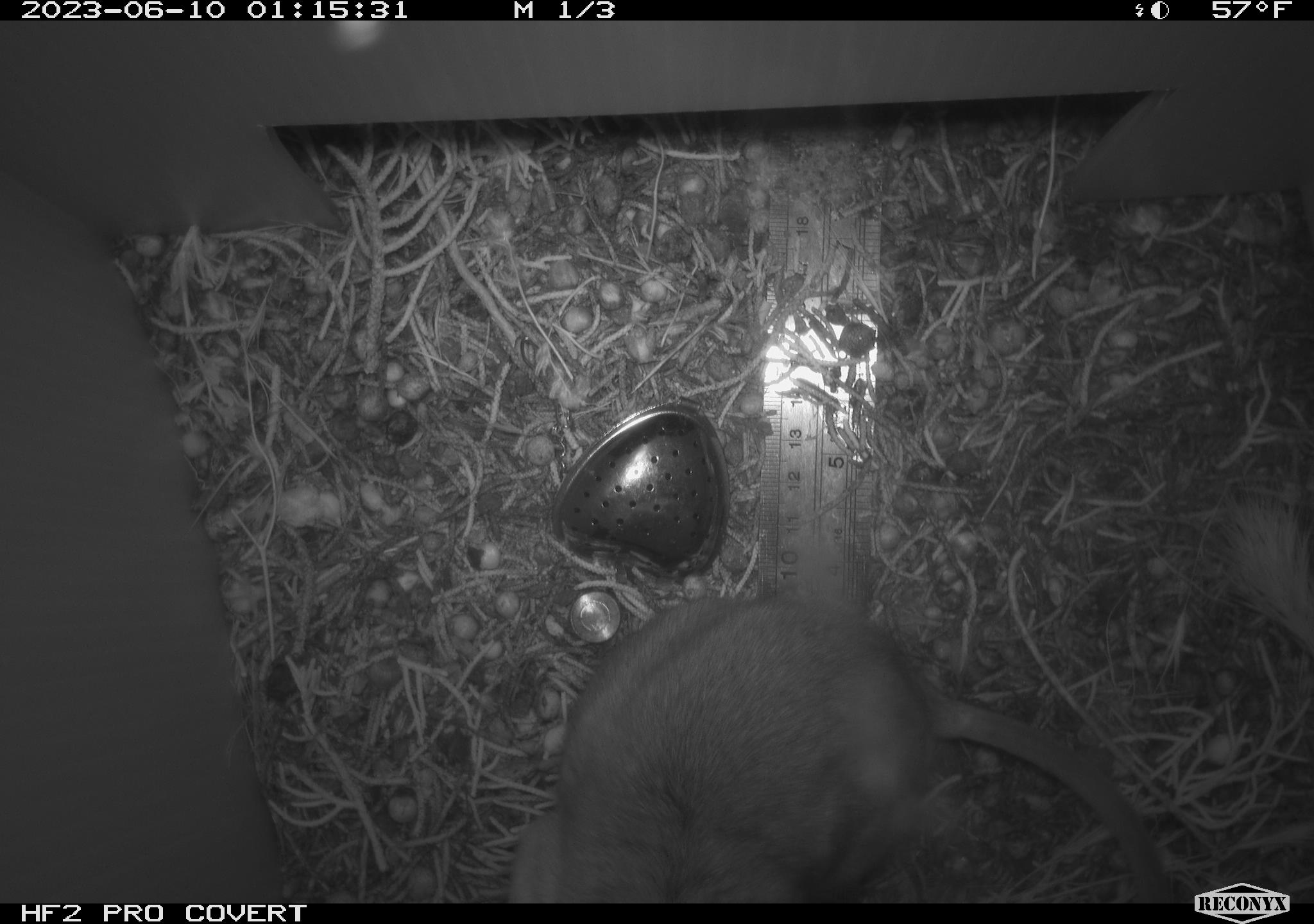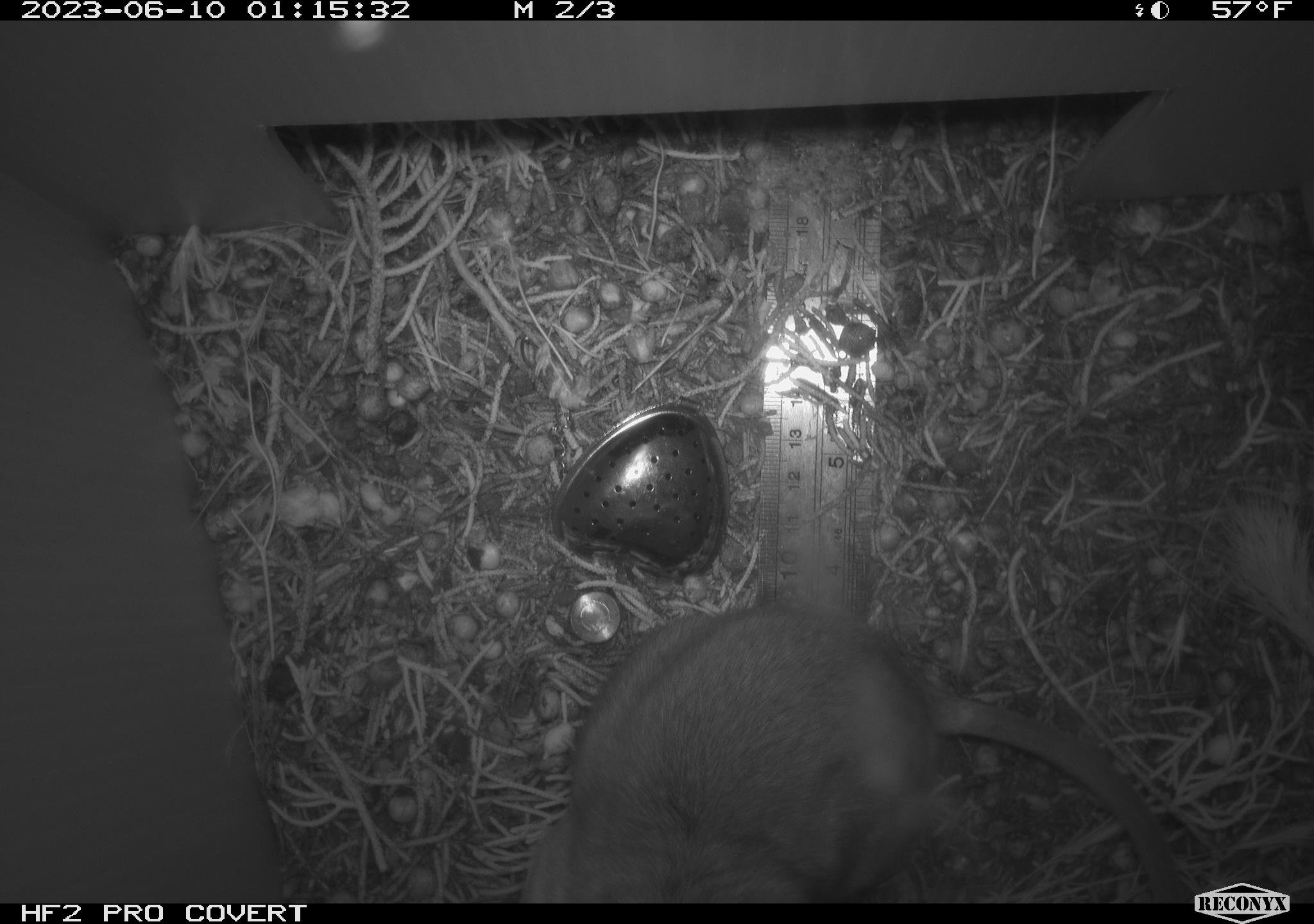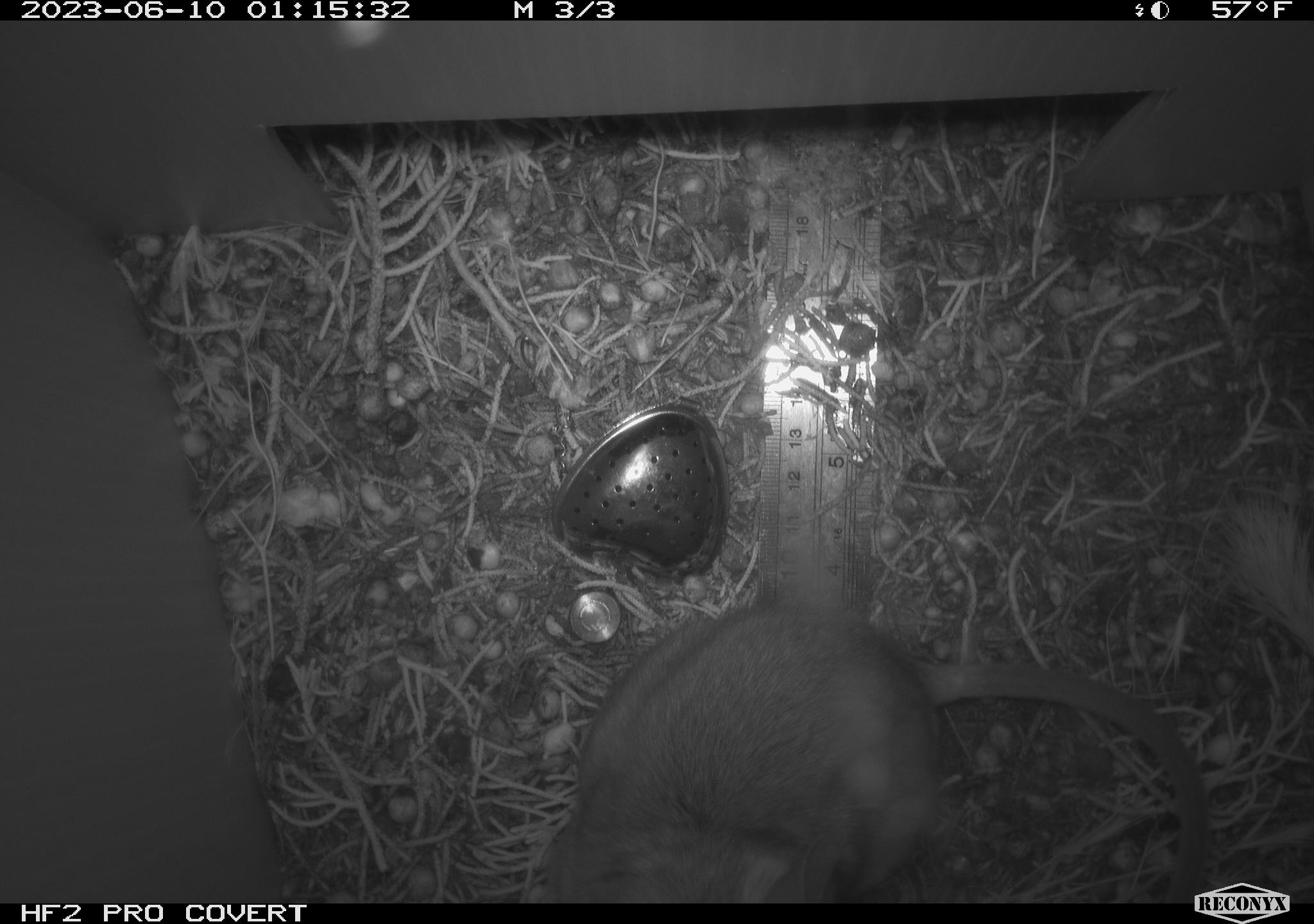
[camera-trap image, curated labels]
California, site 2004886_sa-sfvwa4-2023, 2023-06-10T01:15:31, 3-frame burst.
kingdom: Animalia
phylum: Chordata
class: Mammalia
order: Rodentia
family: Cricetidae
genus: Neotoma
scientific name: Neotoma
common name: pack rat or woodrat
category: neotoma species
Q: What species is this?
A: Neotoma species (pack rat or woodrat) (Neotoma).